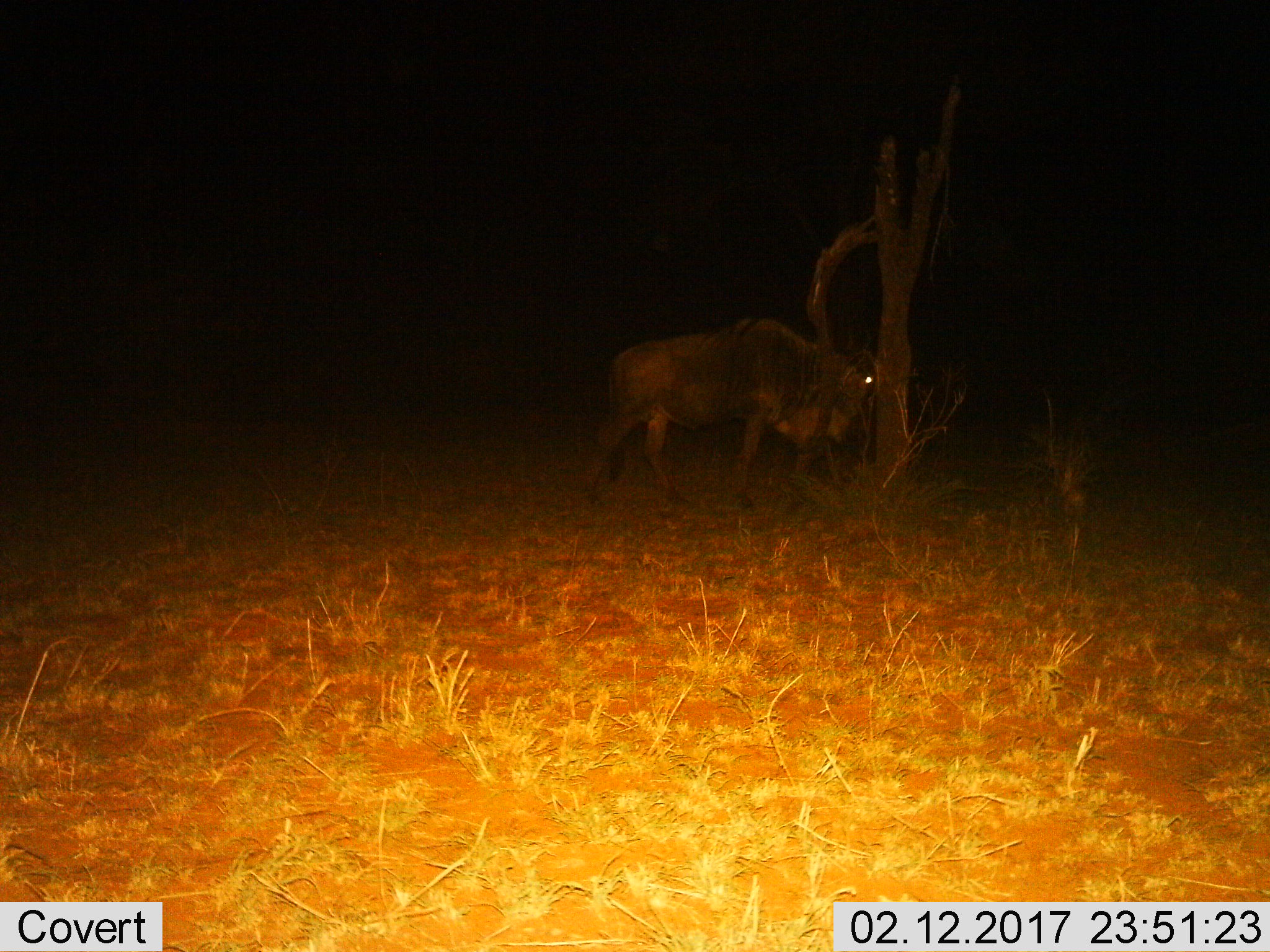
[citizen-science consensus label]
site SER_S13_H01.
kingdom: Animalia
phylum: Chordata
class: Mammalia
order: Artiodactyla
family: Bovidae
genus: Connochaetes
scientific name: Connochaetes taurinus taurinus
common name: blue wildebeest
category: wildebeestblue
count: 1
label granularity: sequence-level